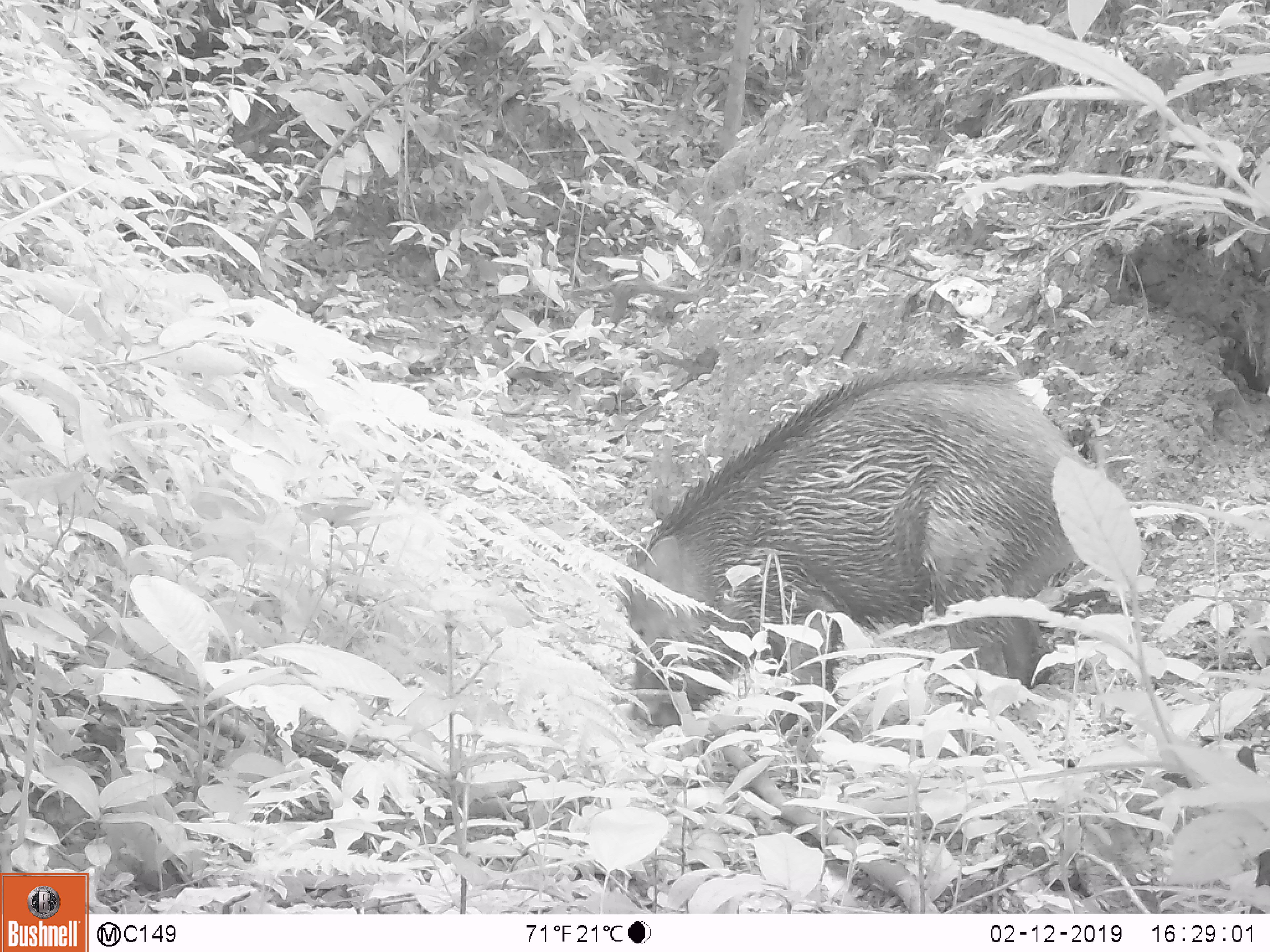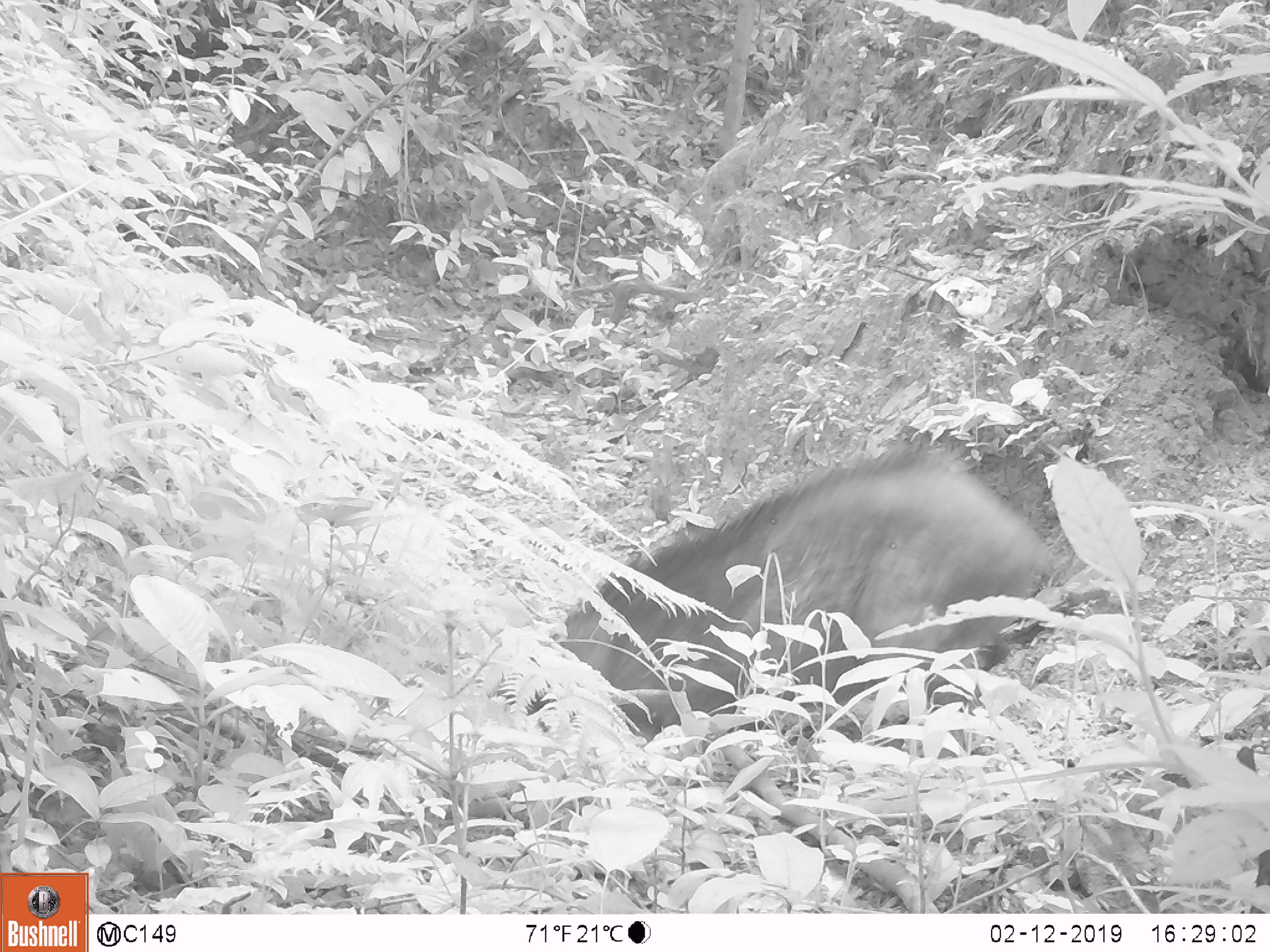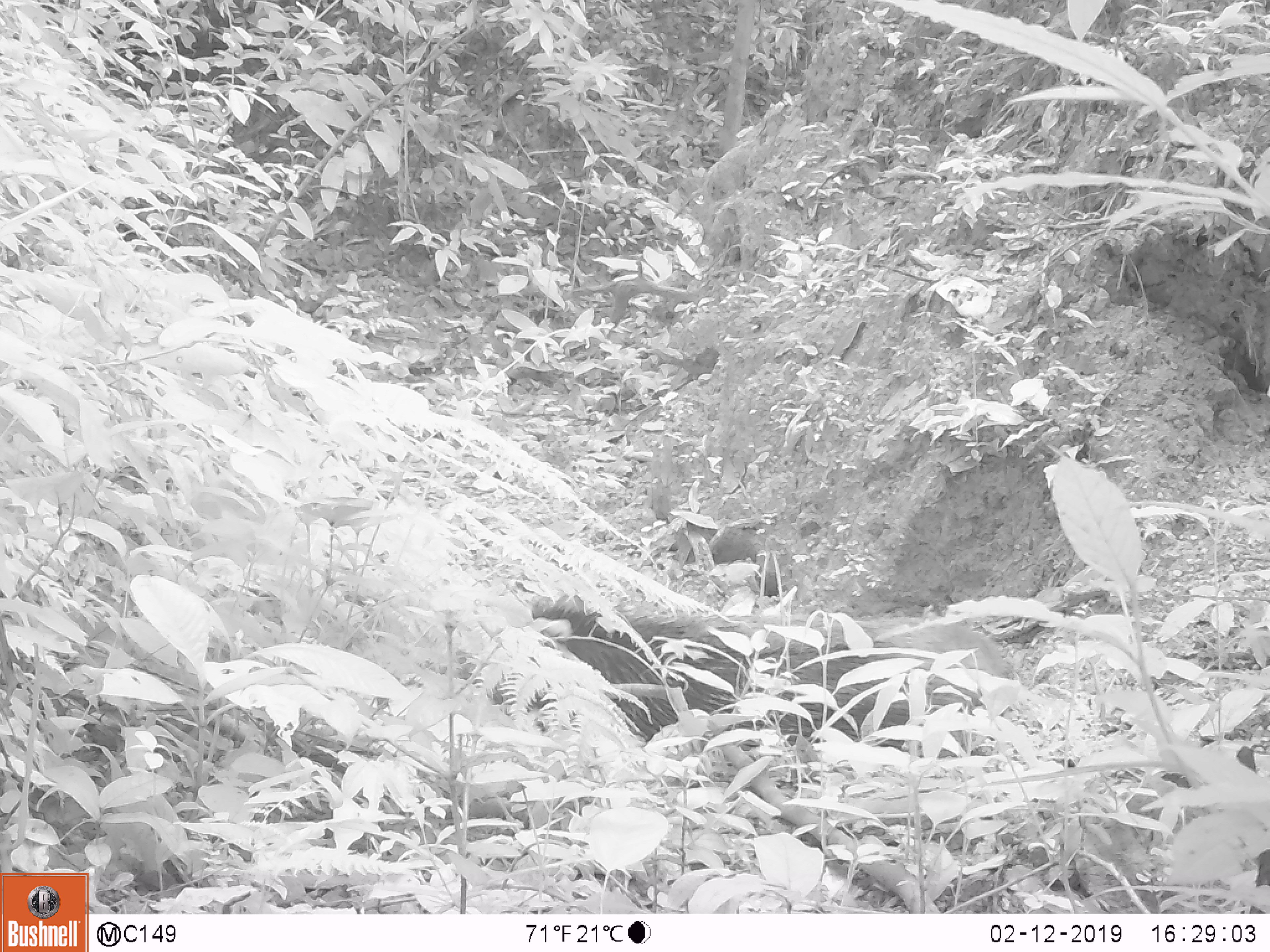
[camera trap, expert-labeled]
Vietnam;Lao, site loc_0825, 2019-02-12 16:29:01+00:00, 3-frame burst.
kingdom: Animalia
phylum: Chordata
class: Mammalia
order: Artiodactyla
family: Suidae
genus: Sus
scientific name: Sus scrofa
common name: eurasian wild pig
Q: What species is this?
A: Eurasian wild pig (Sus scrofa).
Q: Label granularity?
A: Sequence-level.